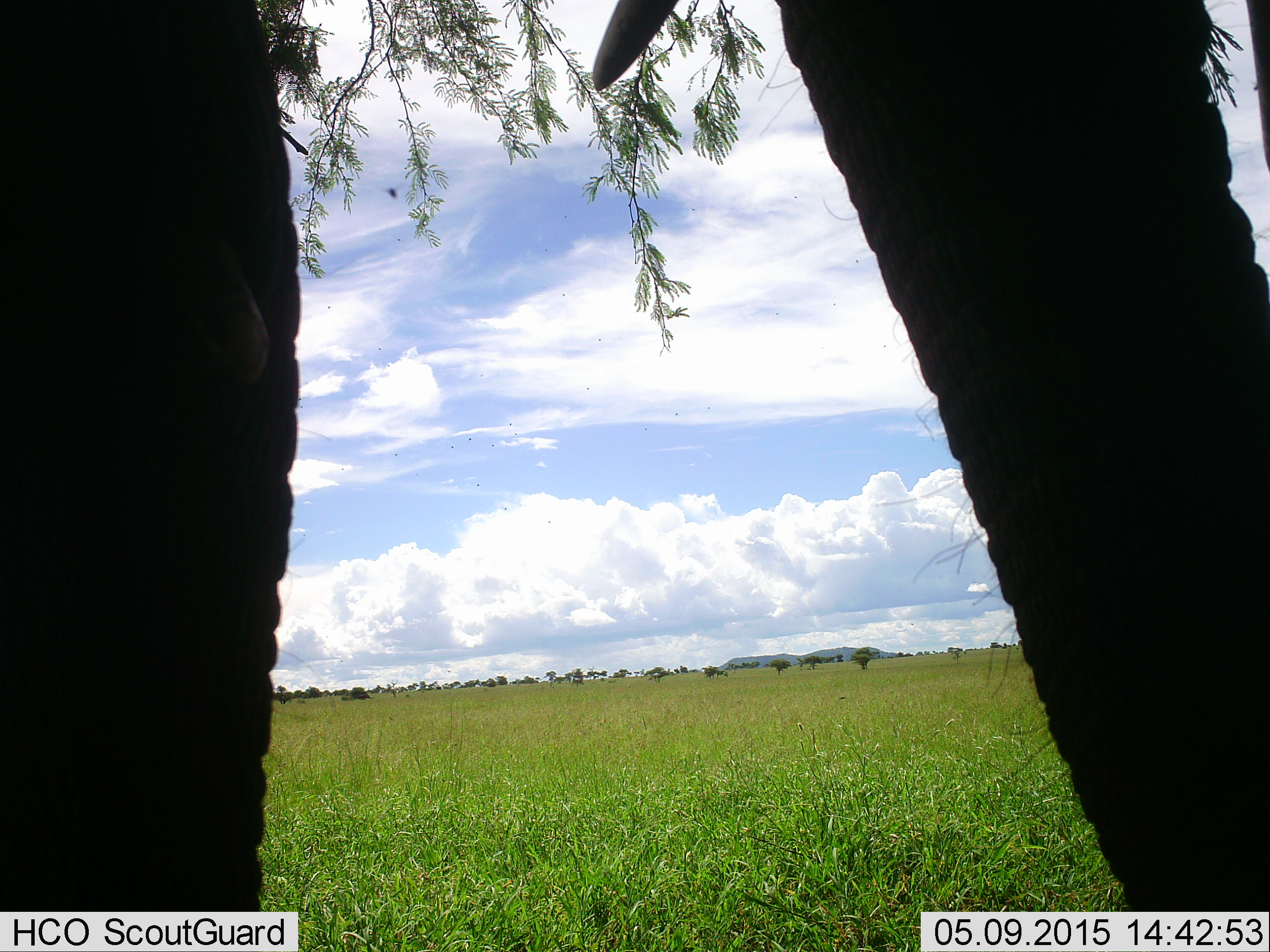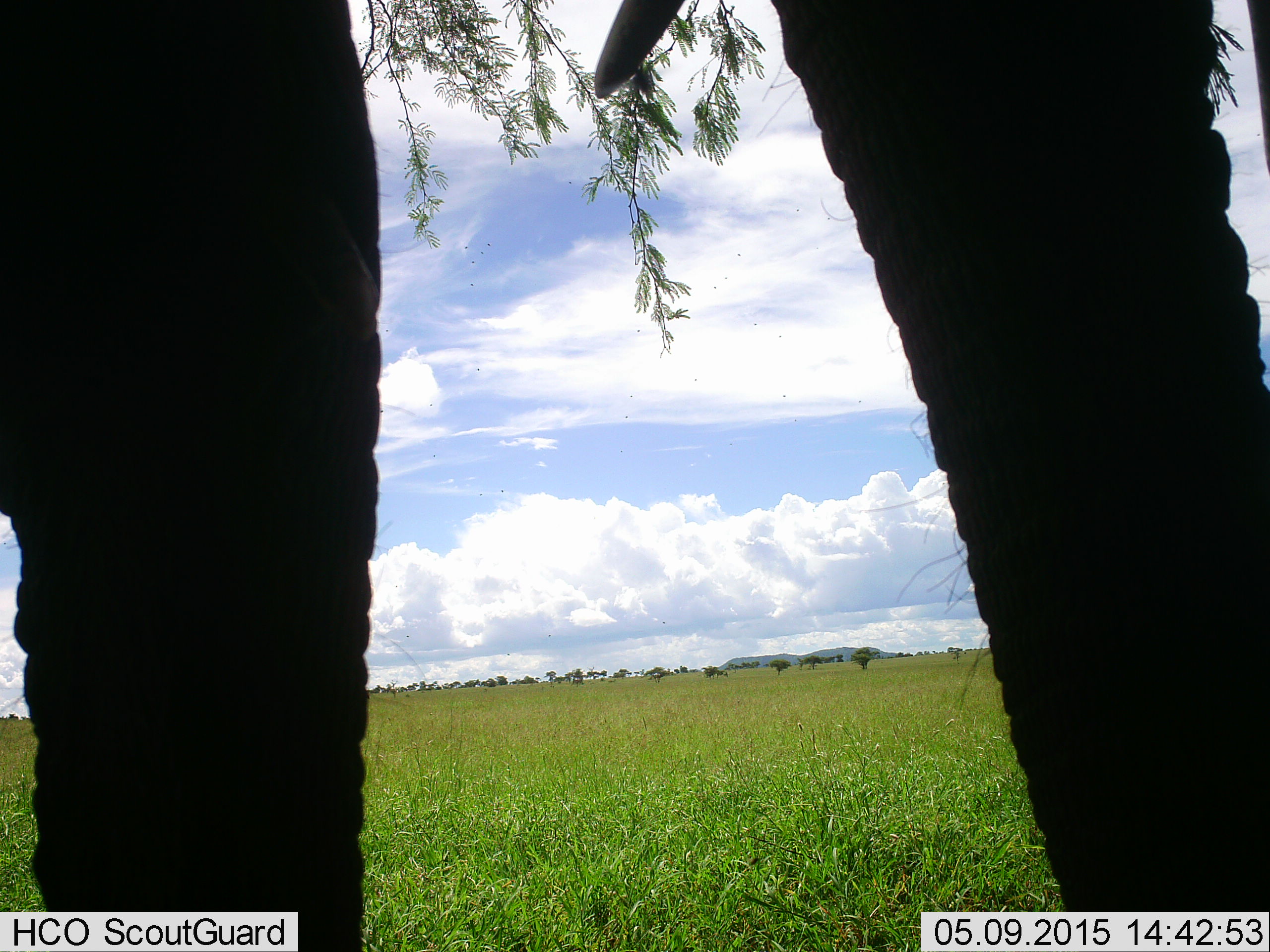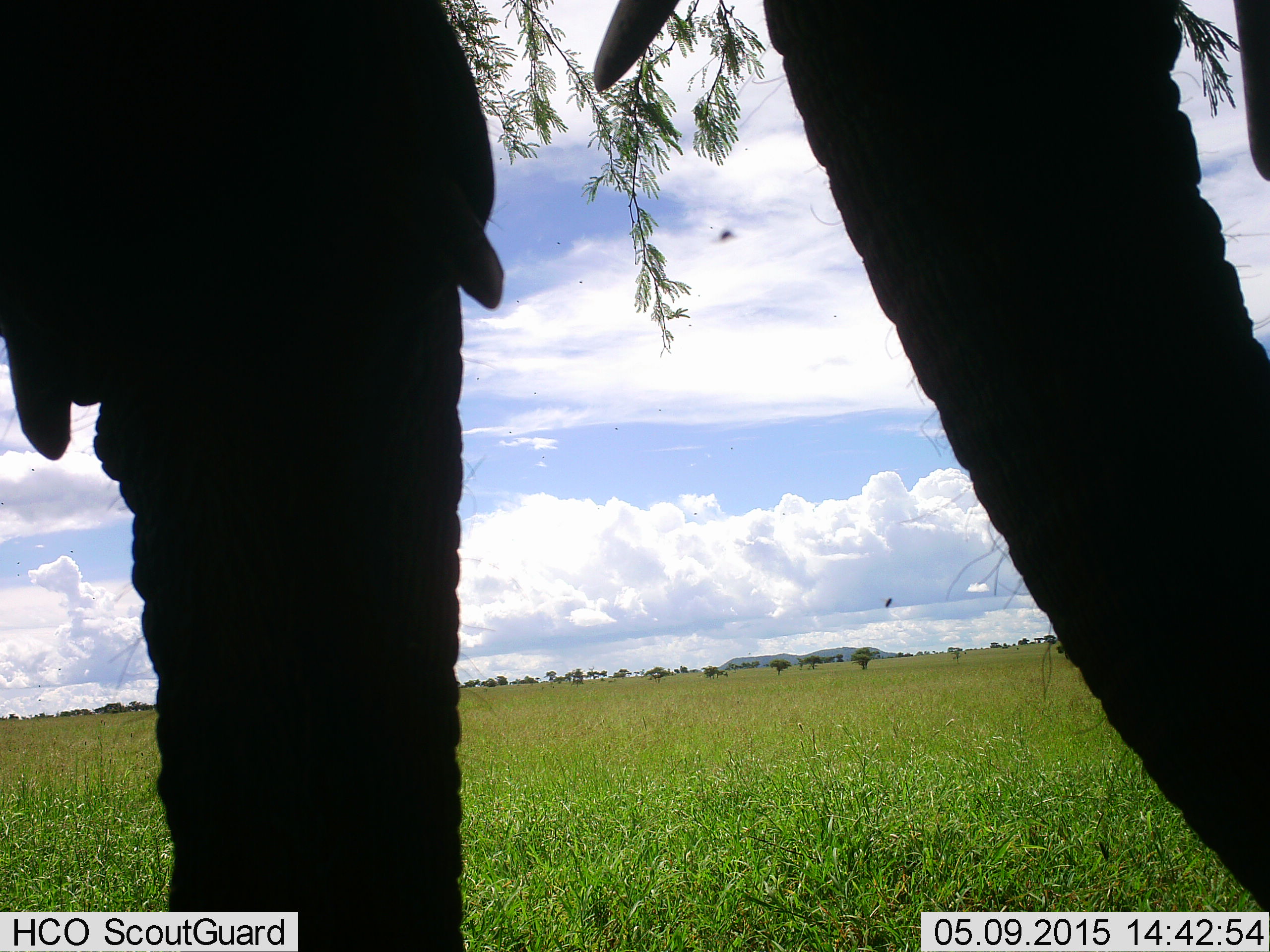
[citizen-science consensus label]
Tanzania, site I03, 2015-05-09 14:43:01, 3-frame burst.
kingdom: Animalia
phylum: Chordata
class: Mammalia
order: Proboscidea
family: Elephantidae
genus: Loxodonta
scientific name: Loxodonta africana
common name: african bush elephant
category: elephant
Elephant (african bush elephant) (Loxodonta africana), count 2. Behavior (volunteer vote fractions): standing 64%, resting 0%, moving 36%, interacting 0%. Young present (vote fraction): 0%. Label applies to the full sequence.